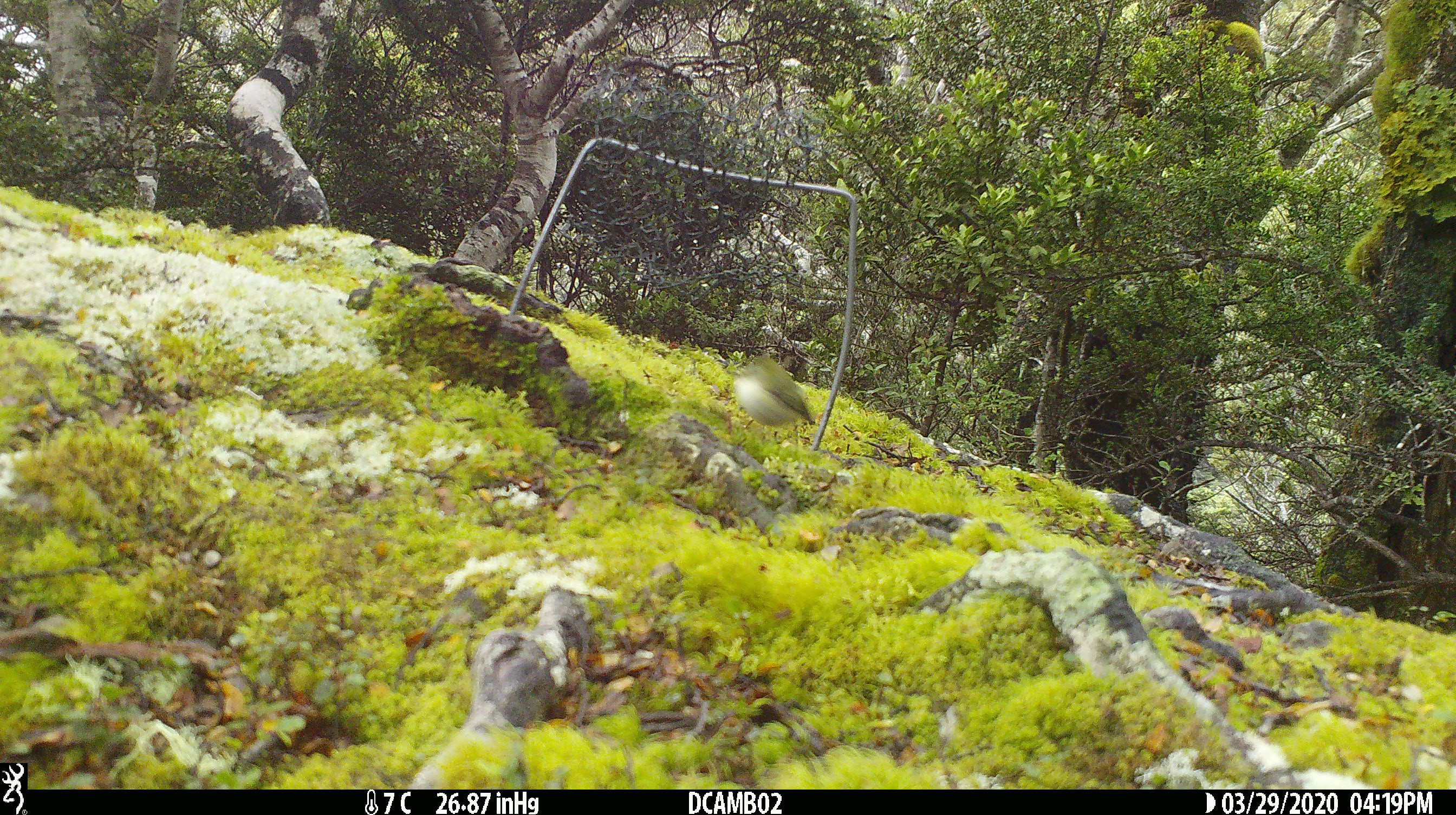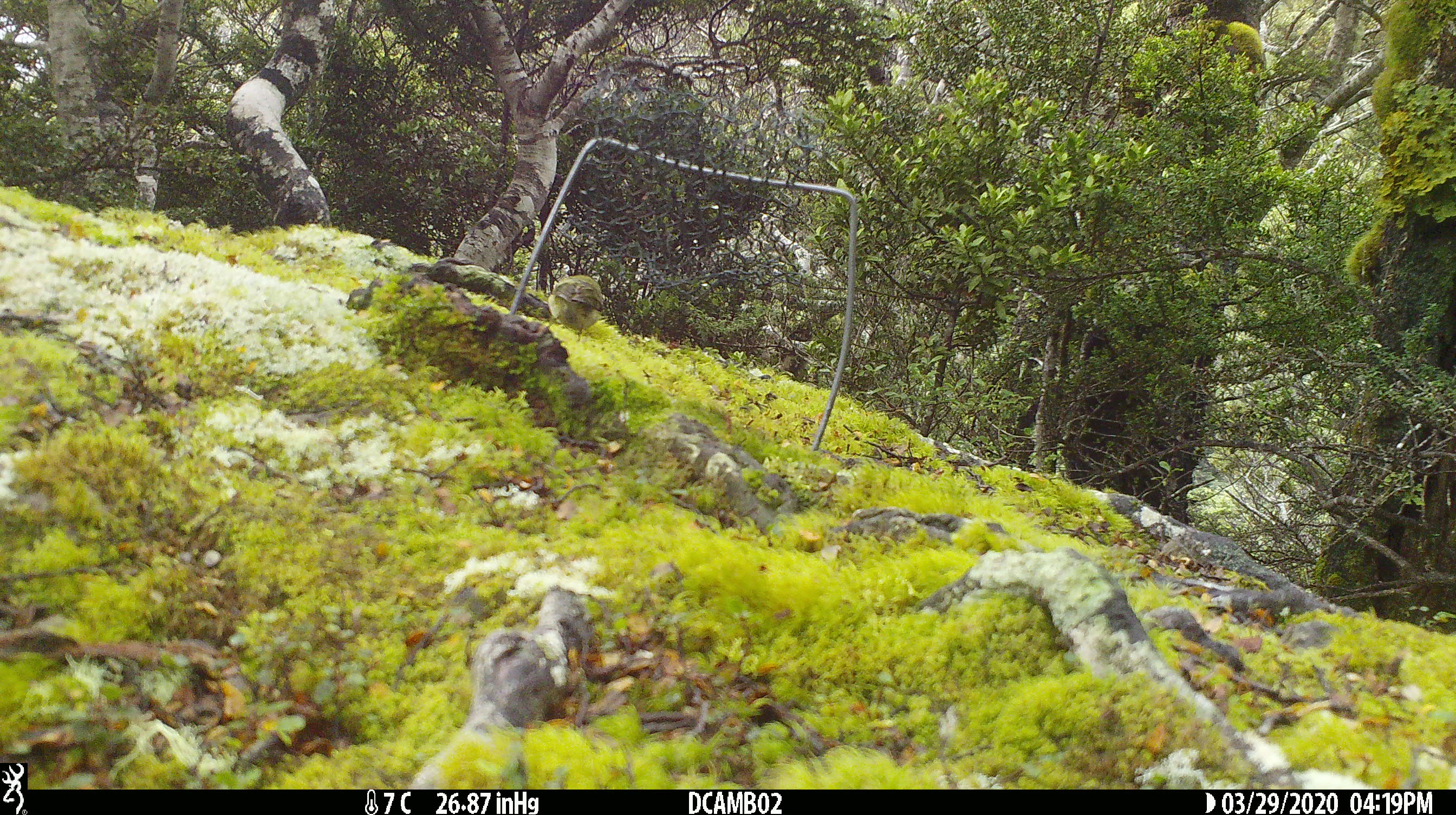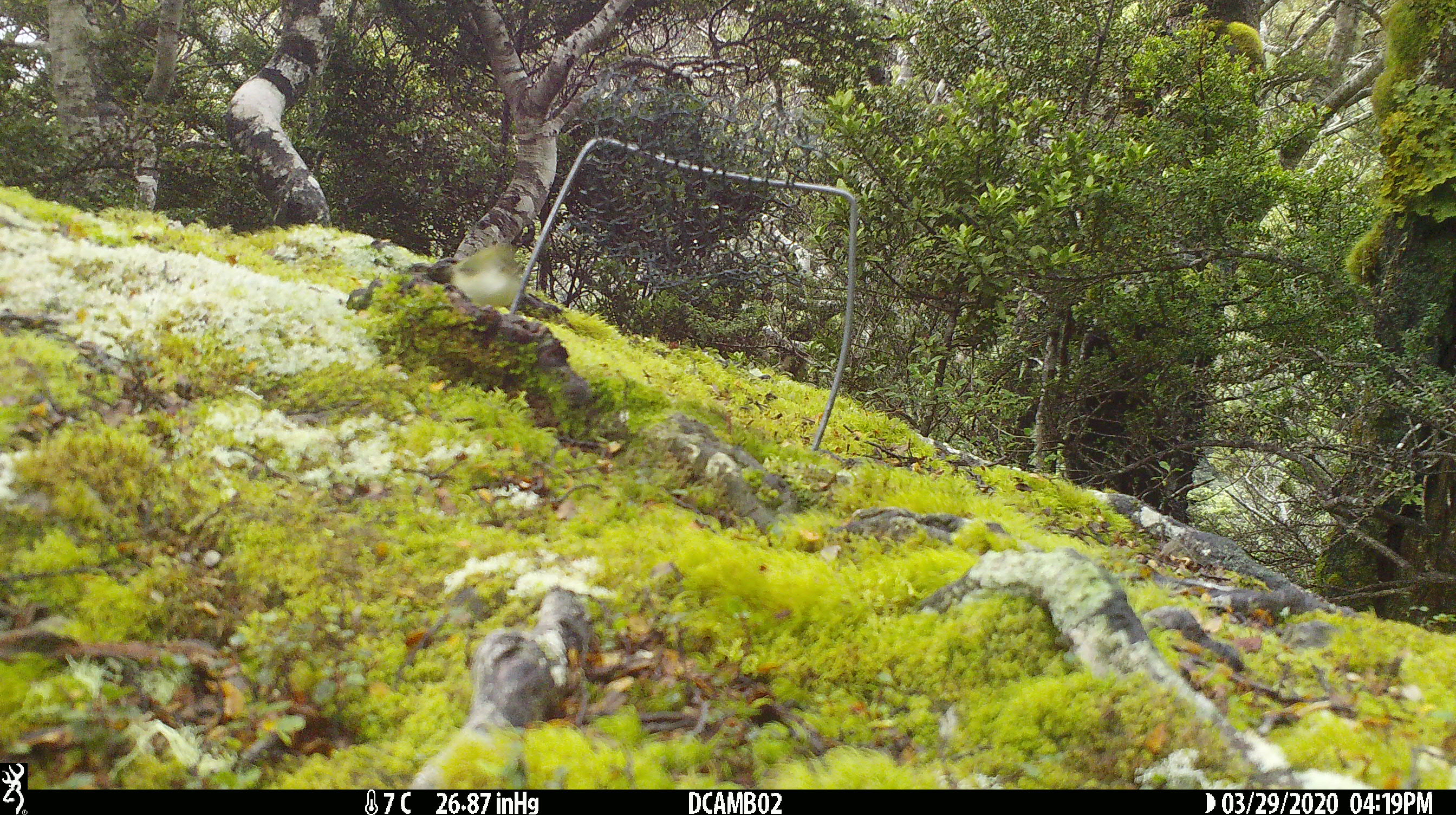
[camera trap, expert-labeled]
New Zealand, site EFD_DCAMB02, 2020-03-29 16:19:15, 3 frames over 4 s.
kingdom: Animalia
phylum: Chordata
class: Aves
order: Passeriformes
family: Acanthisittidae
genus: Acanthisitta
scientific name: Acanthisitta chloris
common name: rifleman